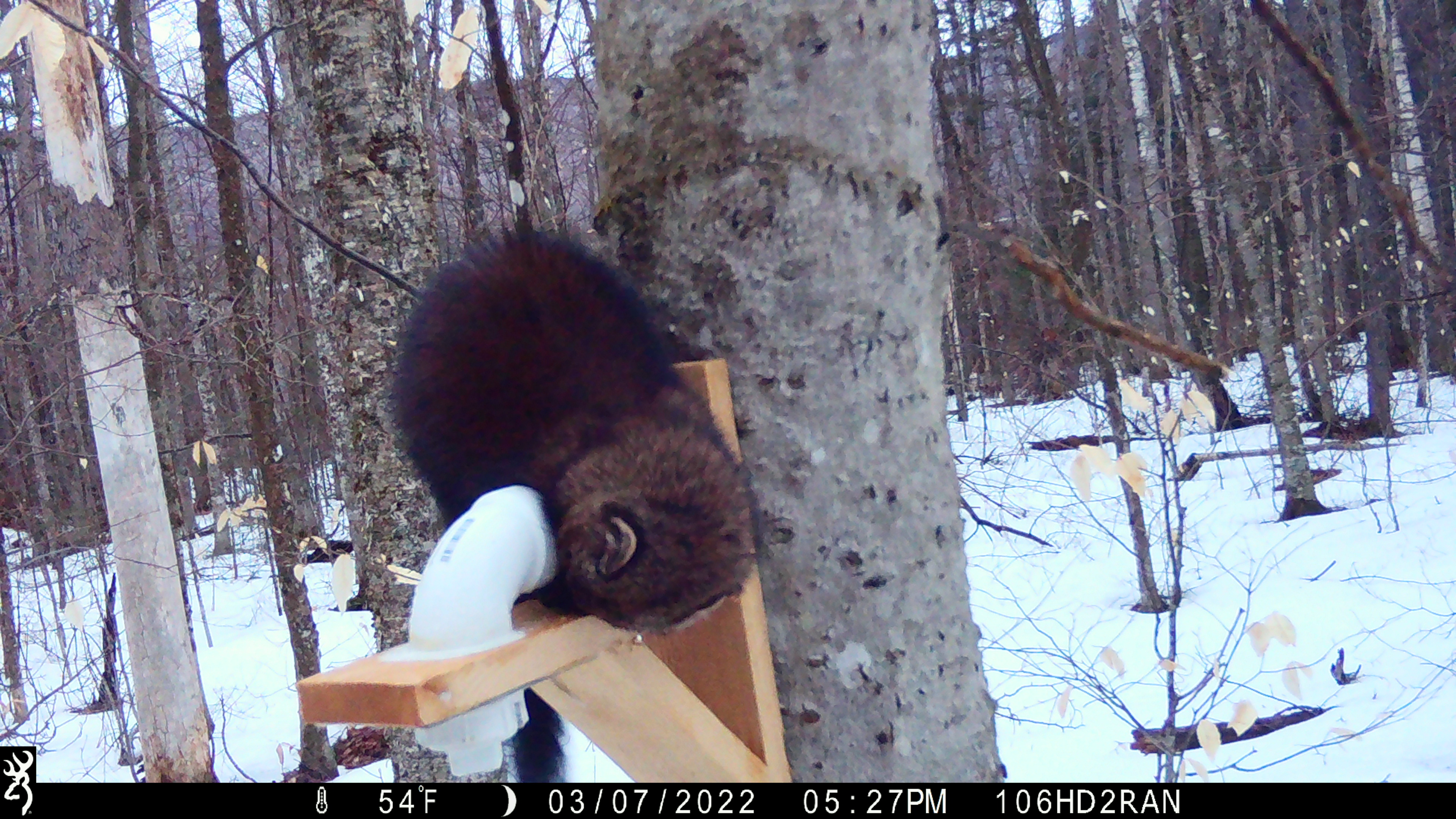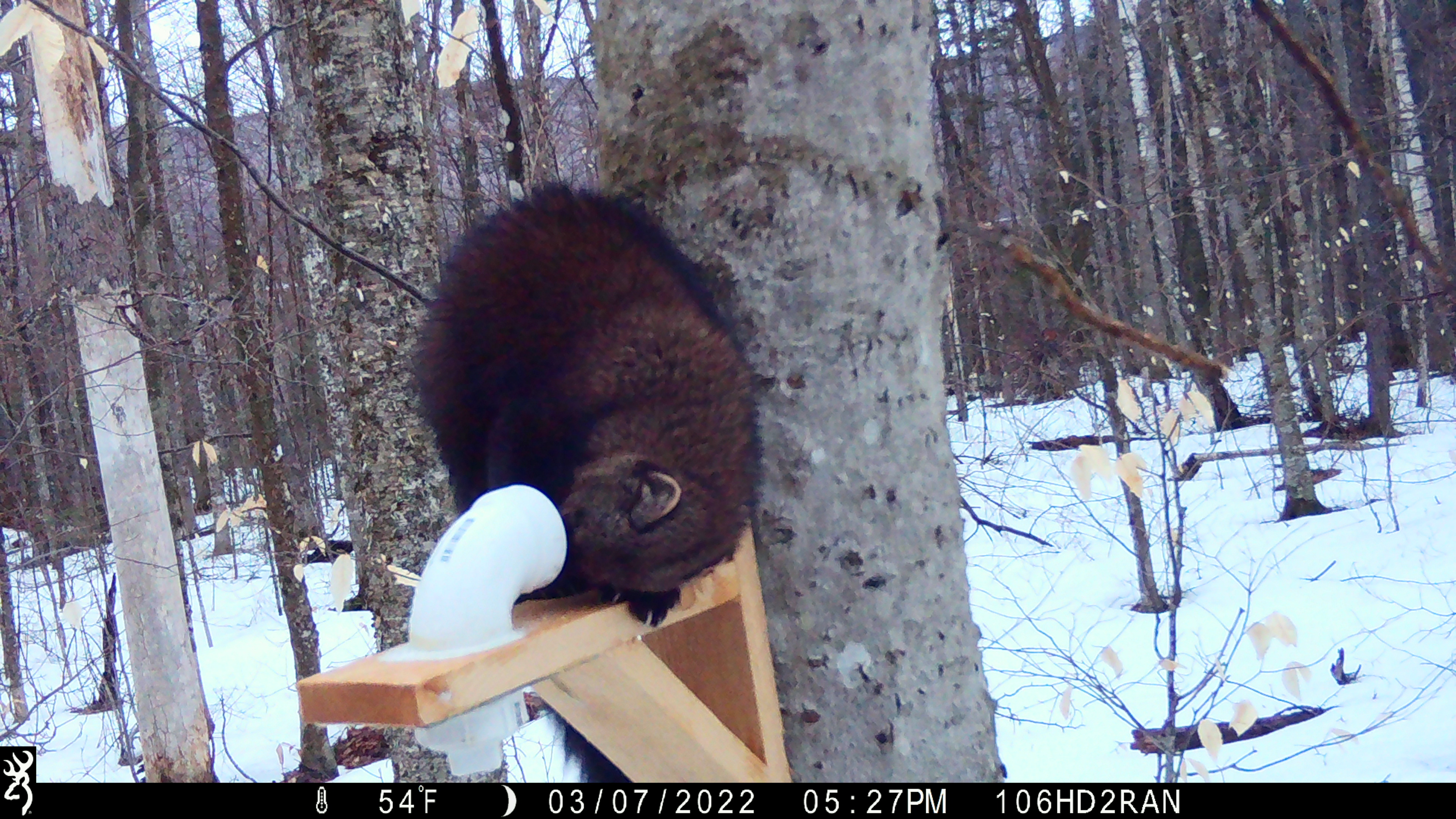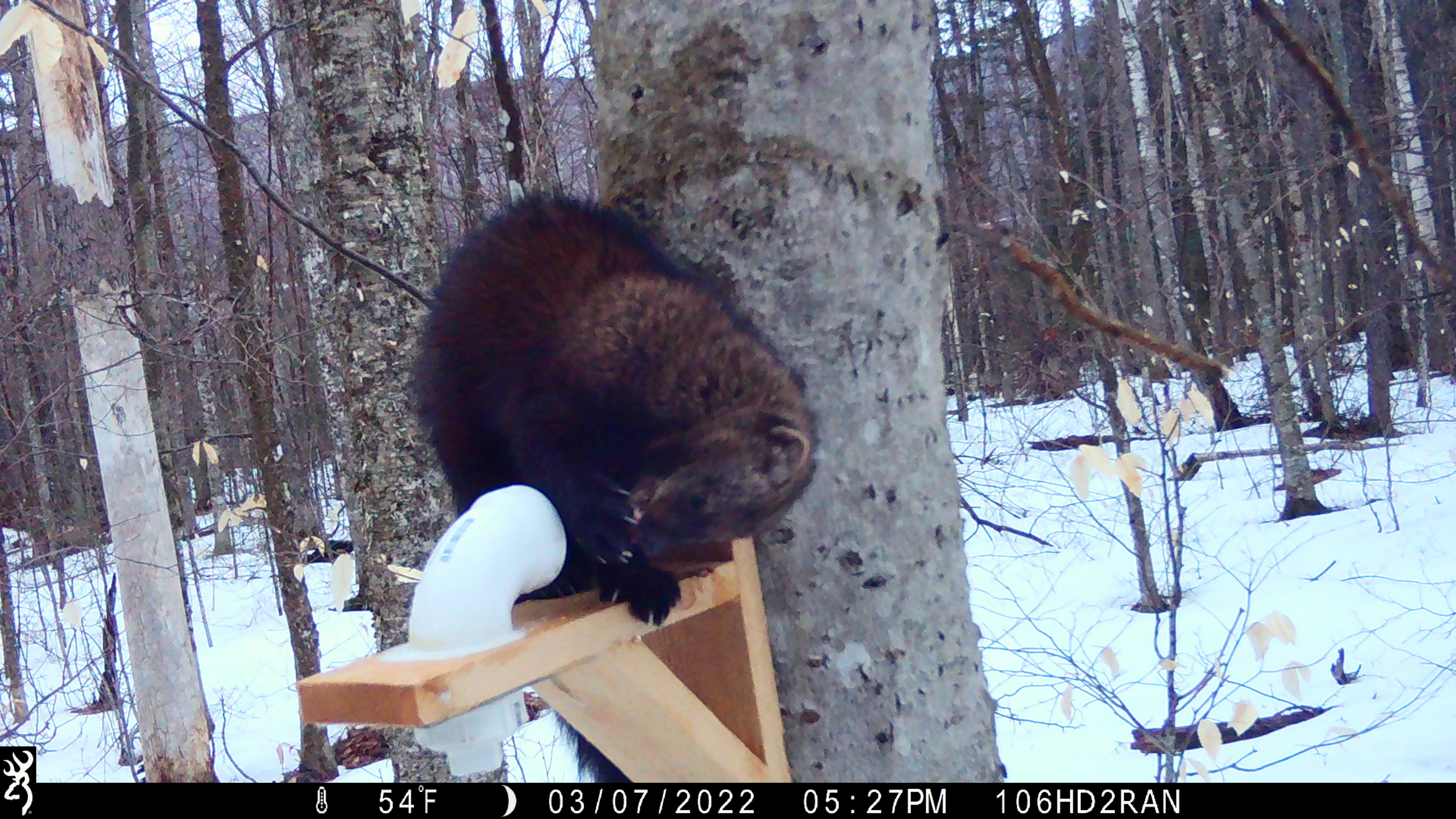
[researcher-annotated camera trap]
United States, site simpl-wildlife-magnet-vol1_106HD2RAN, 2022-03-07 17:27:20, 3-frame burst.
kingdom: Animalia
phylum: Chordata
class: Mammalia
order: Carnivora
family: Mustelidae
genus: Pekania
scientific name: Pekania pennanti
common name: fisher